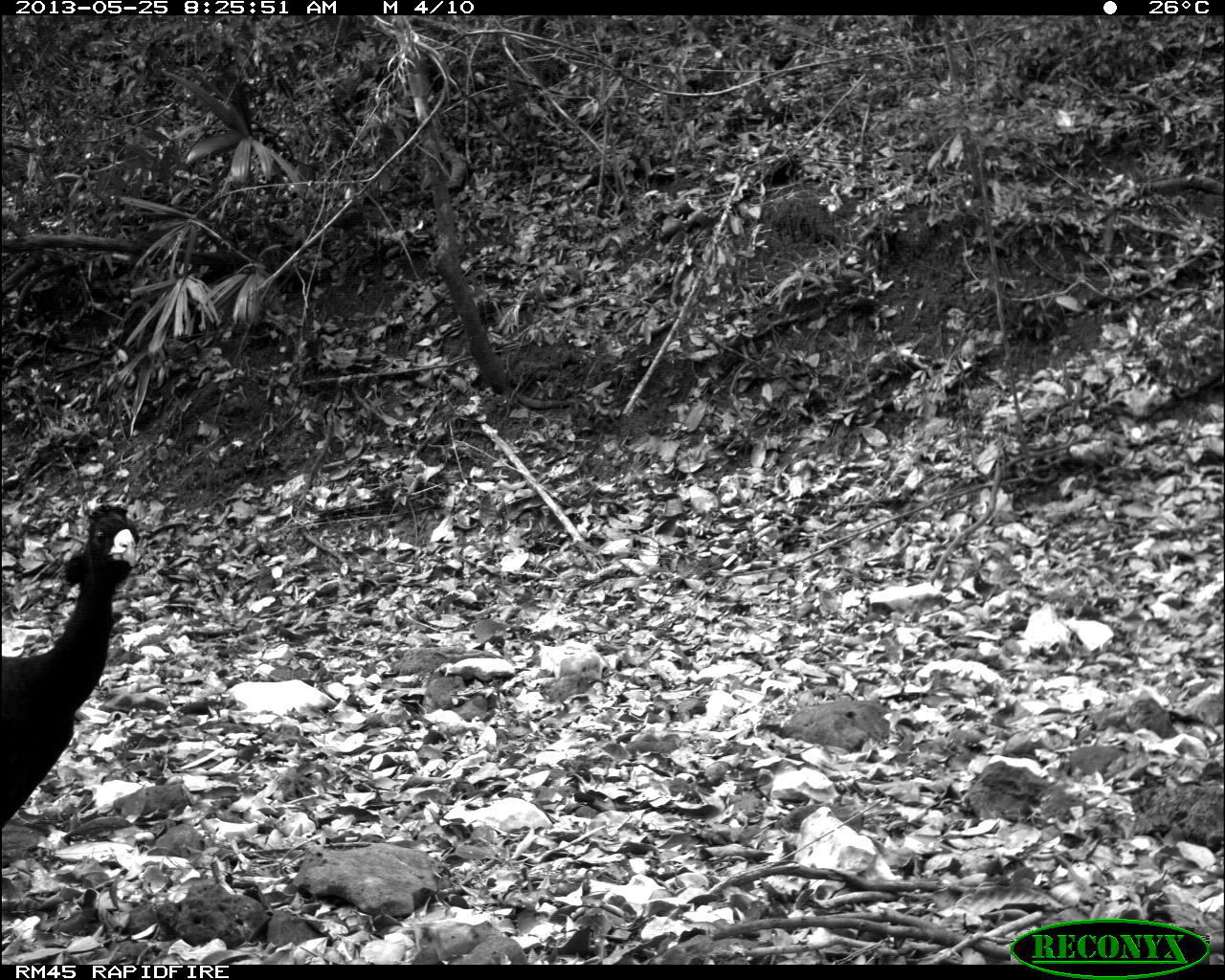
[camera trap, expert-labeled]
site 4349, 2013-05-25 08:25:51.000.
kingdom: Animalia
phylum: Chordata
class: Aves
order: Galliformes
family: Cracidae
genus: Crax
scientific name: Crax rubra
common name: great curassow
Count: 2.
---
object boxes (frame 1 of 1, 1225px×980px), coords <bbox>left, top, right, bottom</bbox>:
crax rubra: <bbox>0, 501, 142, 829</bbox>